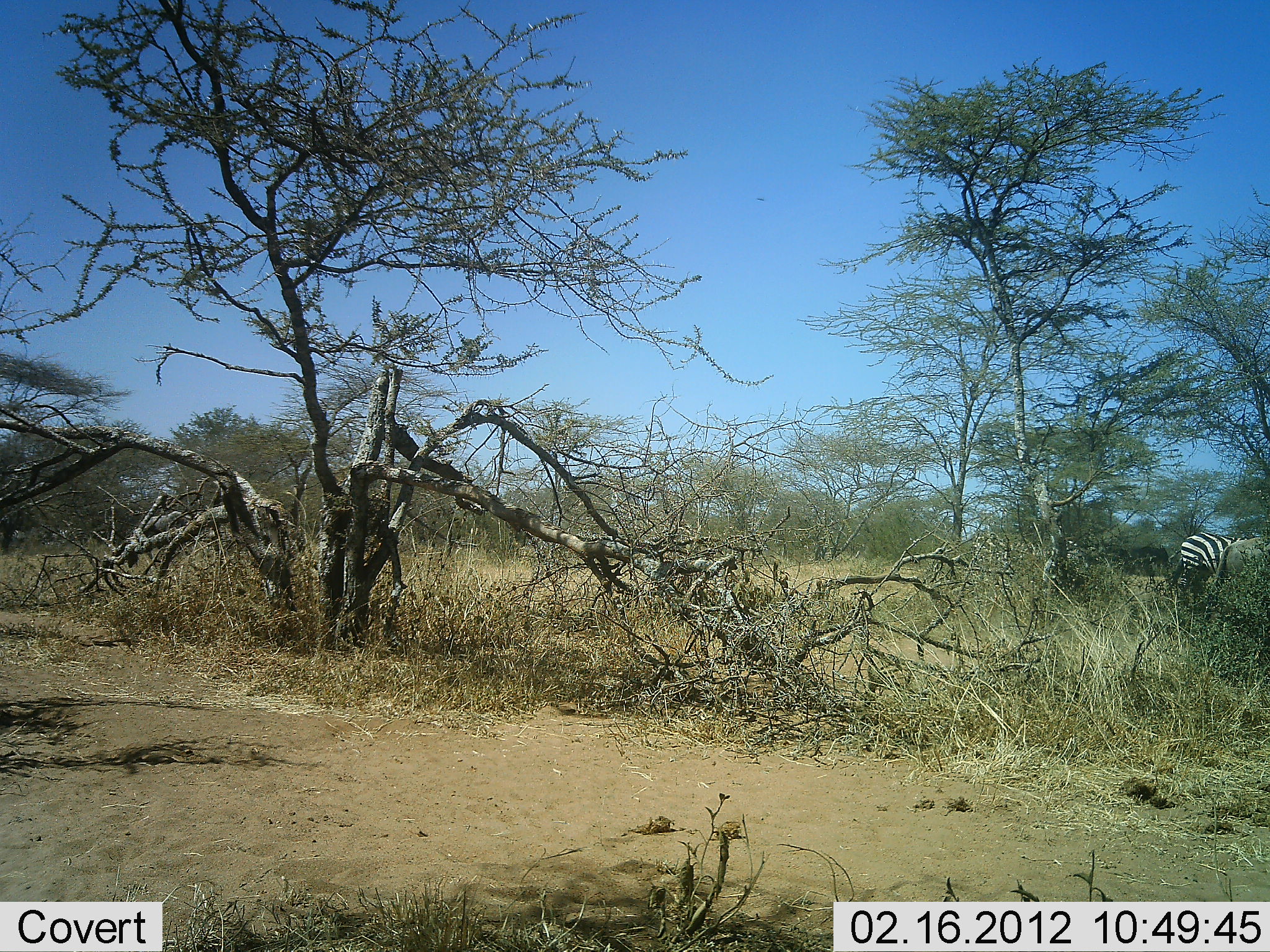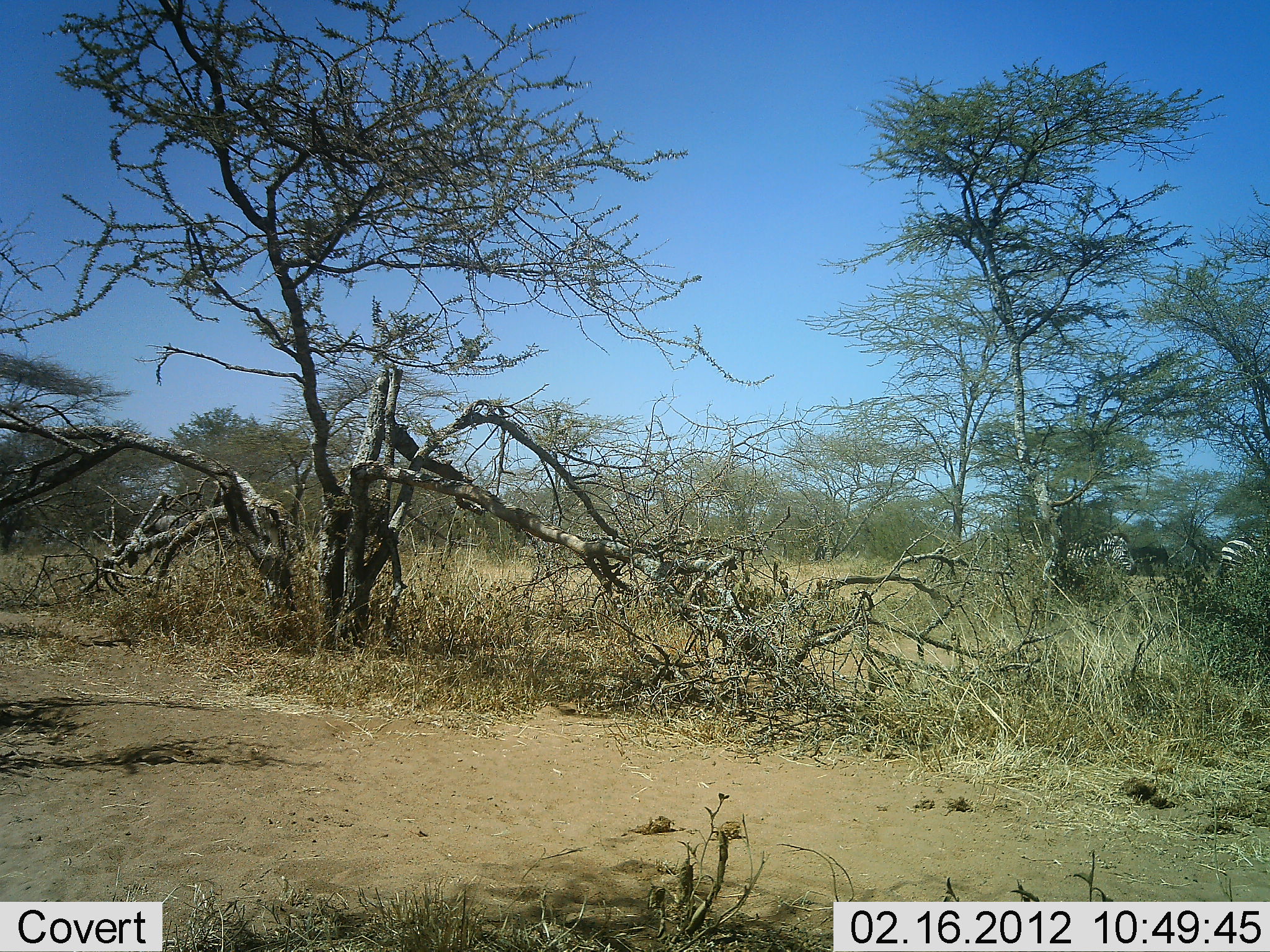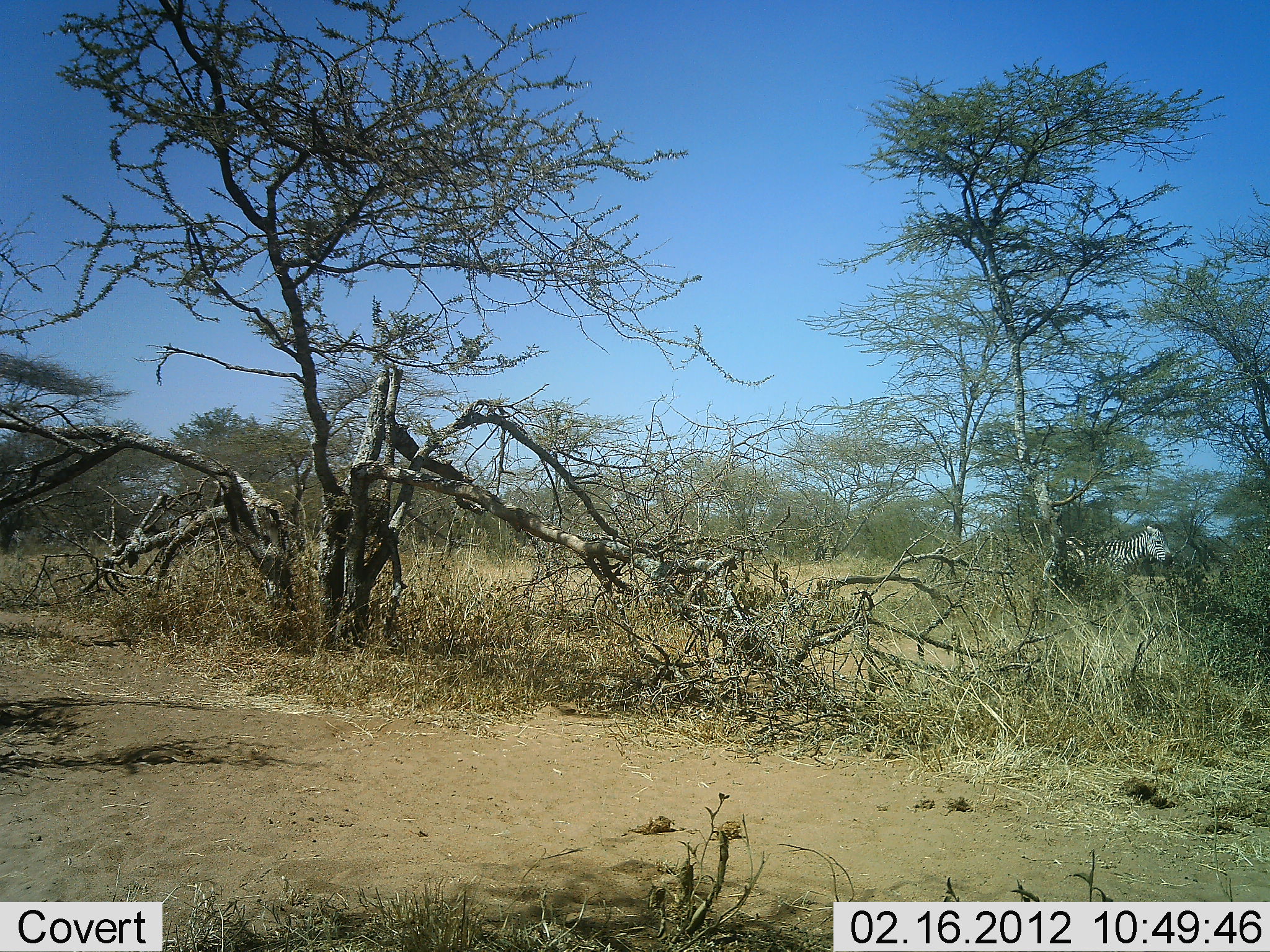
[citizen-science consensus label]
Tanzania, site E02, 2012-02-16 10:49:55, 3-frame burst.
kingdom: Animalia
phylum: Chordata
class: Mammalia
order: Perissodactyla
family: Equidae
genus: Equus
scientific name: Equus quagga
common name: plains zebra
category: zebra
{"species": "zebra (plains zebra) (Equus quagga)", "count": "3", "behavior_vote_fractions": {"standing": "4%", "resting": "0%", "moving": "96%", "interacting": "0%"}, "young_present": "0%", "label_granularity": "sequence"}